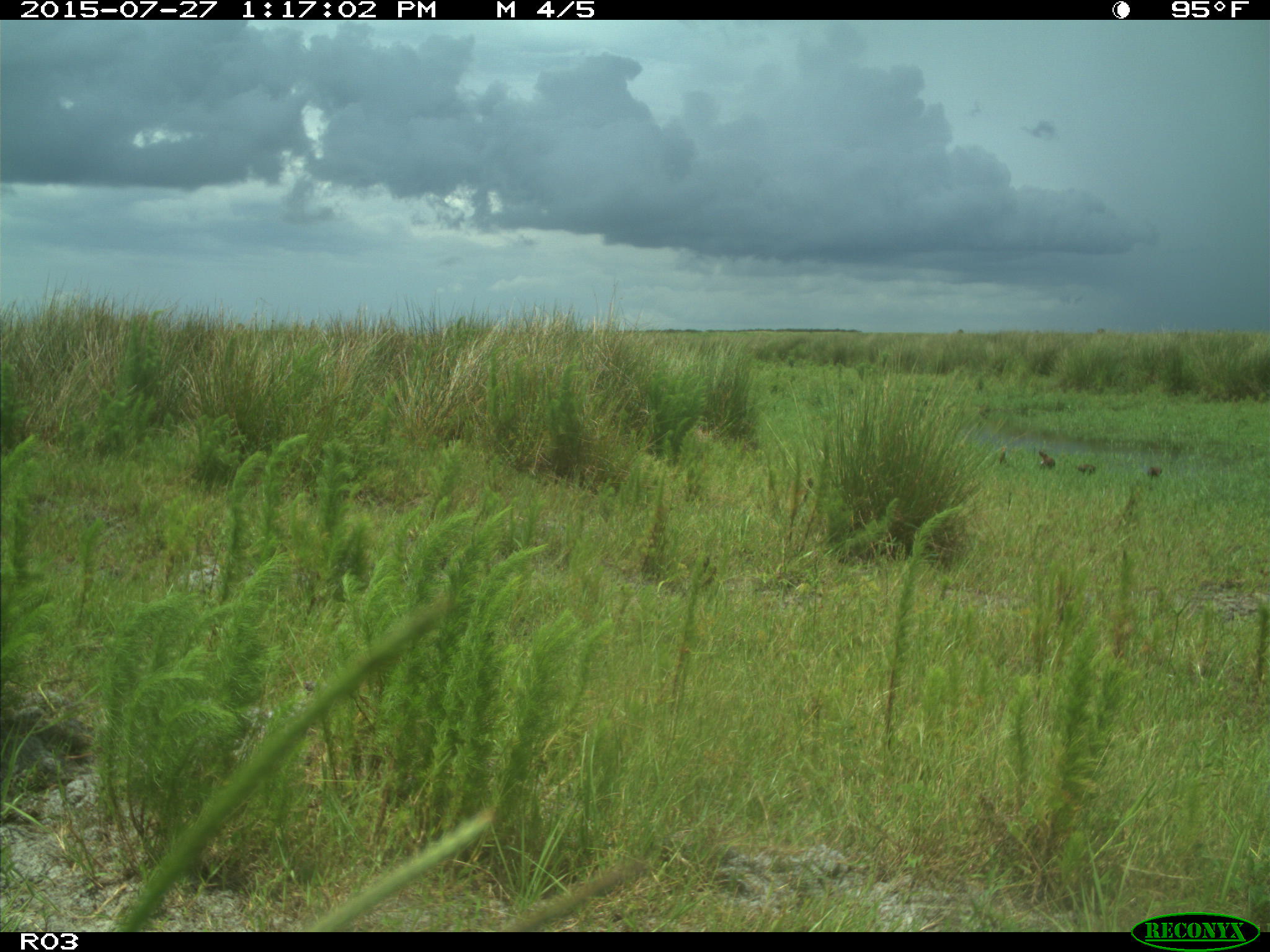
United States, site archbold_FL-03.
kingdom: Animalia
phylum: Chordata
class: Aves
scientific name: Aves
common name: birds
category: unidentified bird